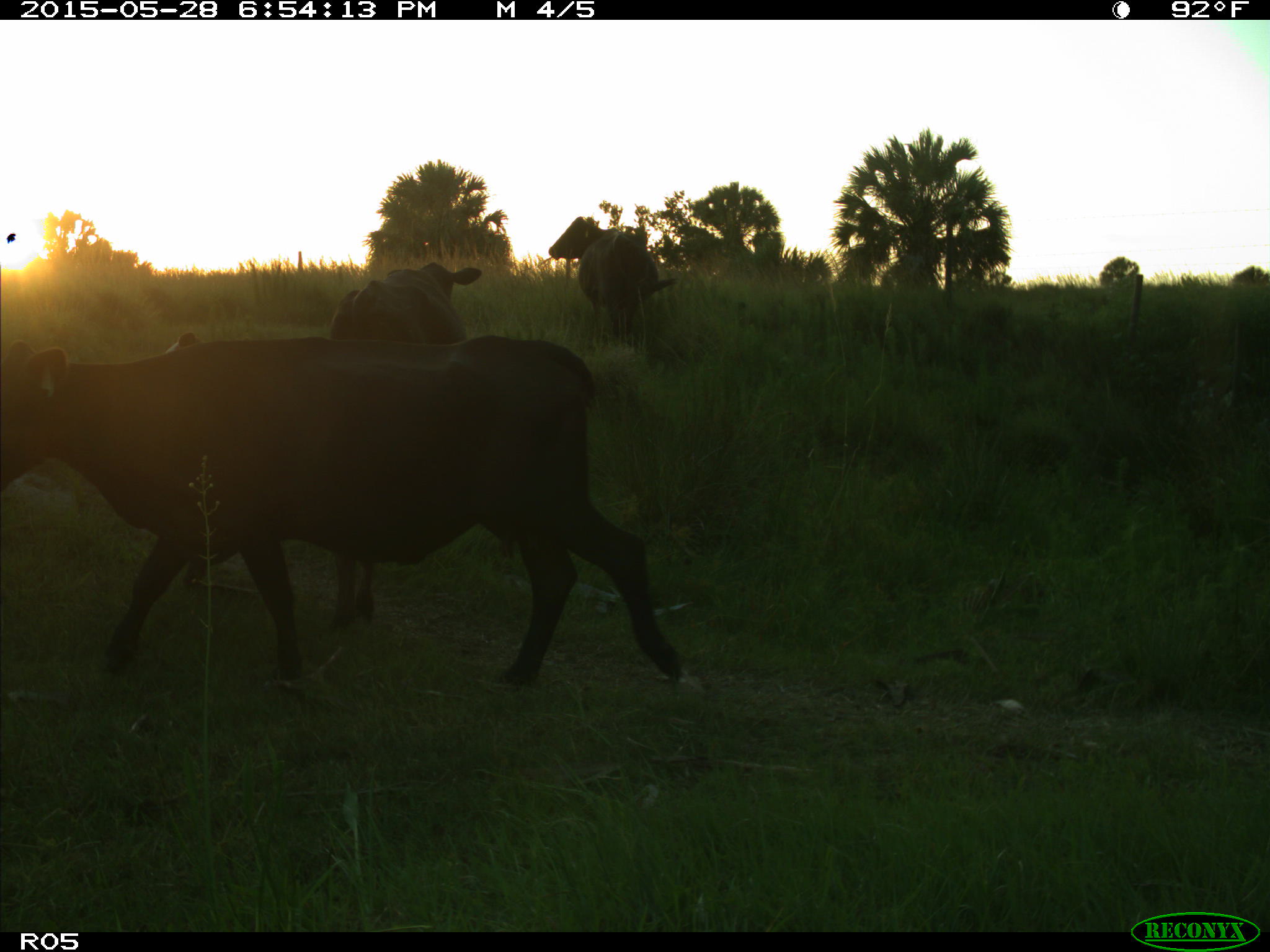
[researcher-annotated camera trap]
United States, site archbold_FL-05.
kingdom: Animalia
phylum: Chordata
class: Mammalia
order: Artiodactyla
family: Bovidae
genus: Bos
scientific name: Bos taurus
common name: domestic cow